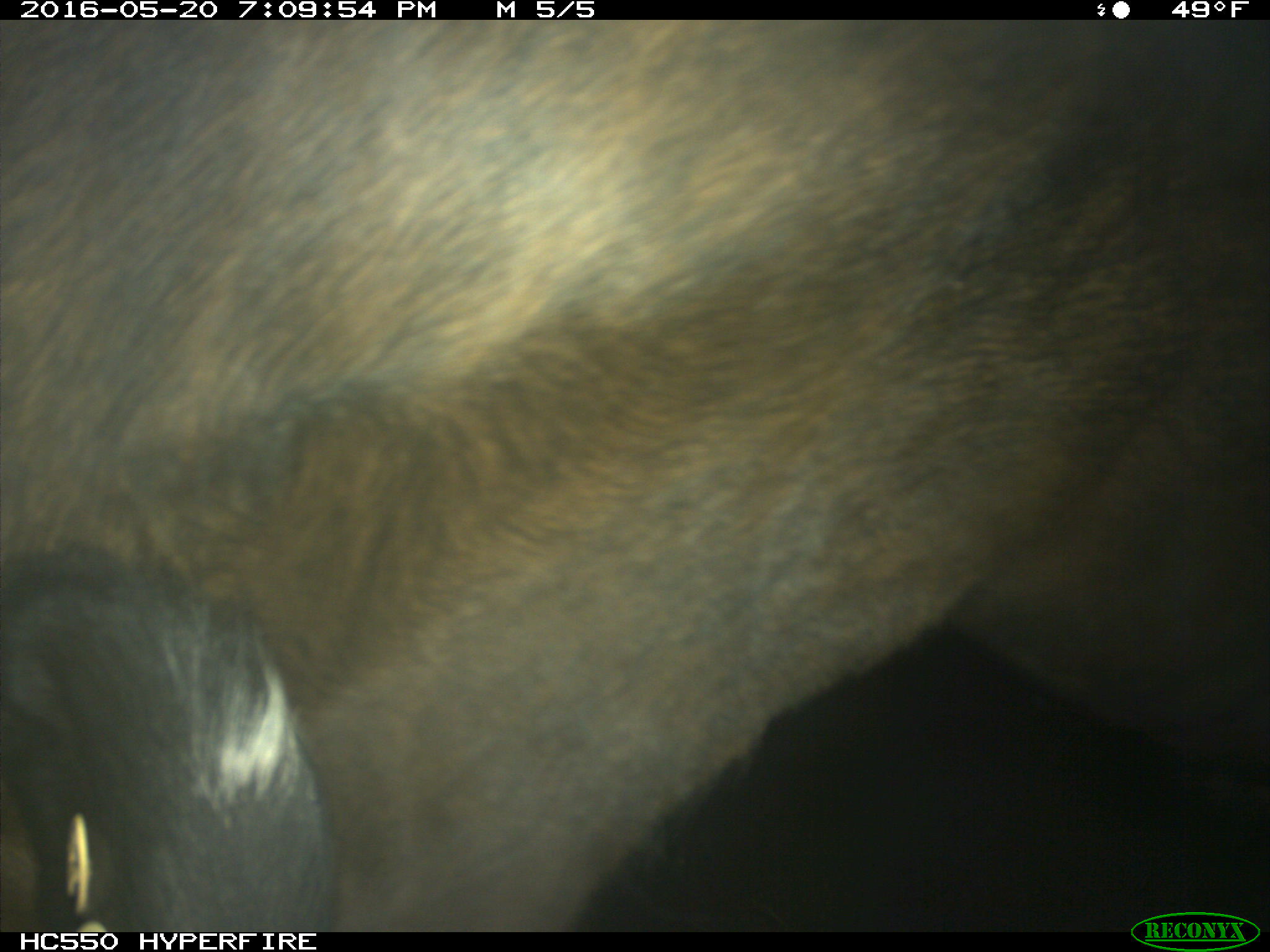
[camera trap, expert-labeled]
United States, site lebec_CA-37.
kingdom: Animalia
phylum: Chordata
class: Mammalia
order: Artiodactyla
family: Bovidae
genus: Bos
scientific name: Bos taurus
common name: domestic cow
Bos taurus (domestic cow).